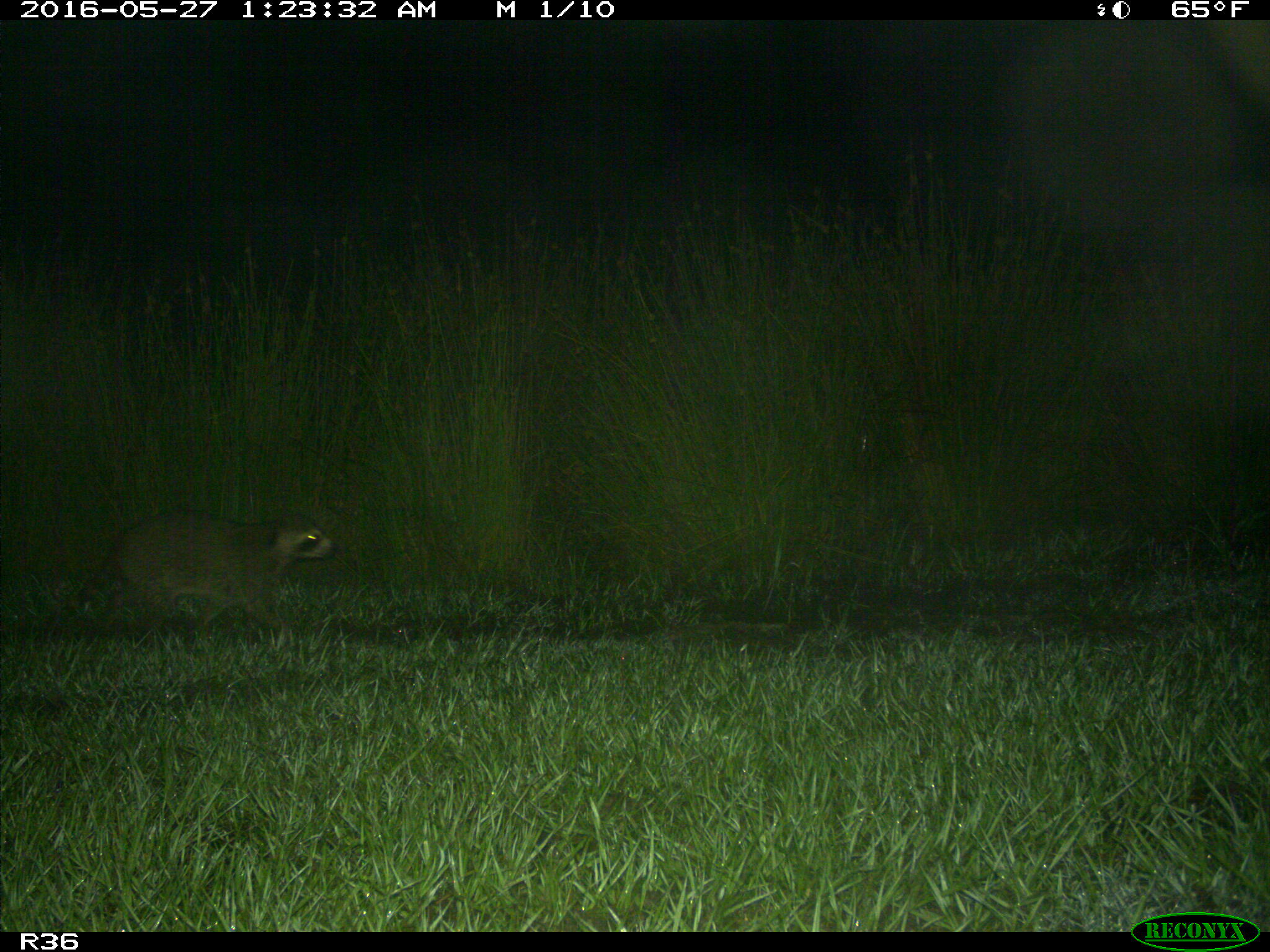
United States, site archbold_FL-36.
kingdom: Animalia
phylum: Chordata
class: Mammalia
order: Carnivora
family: Procyonidae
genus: Procyon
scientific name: Procyon lotor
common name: common raccoon